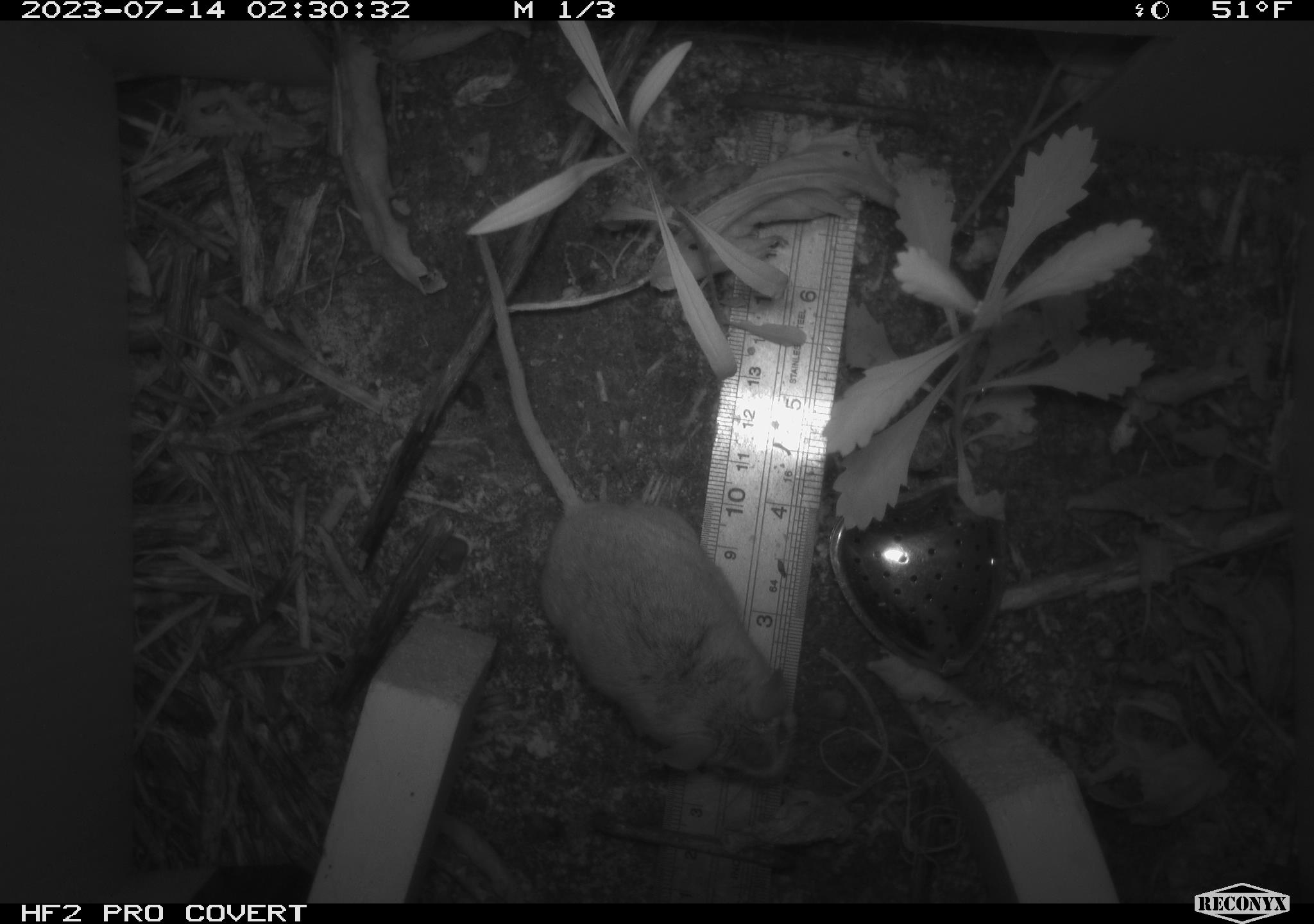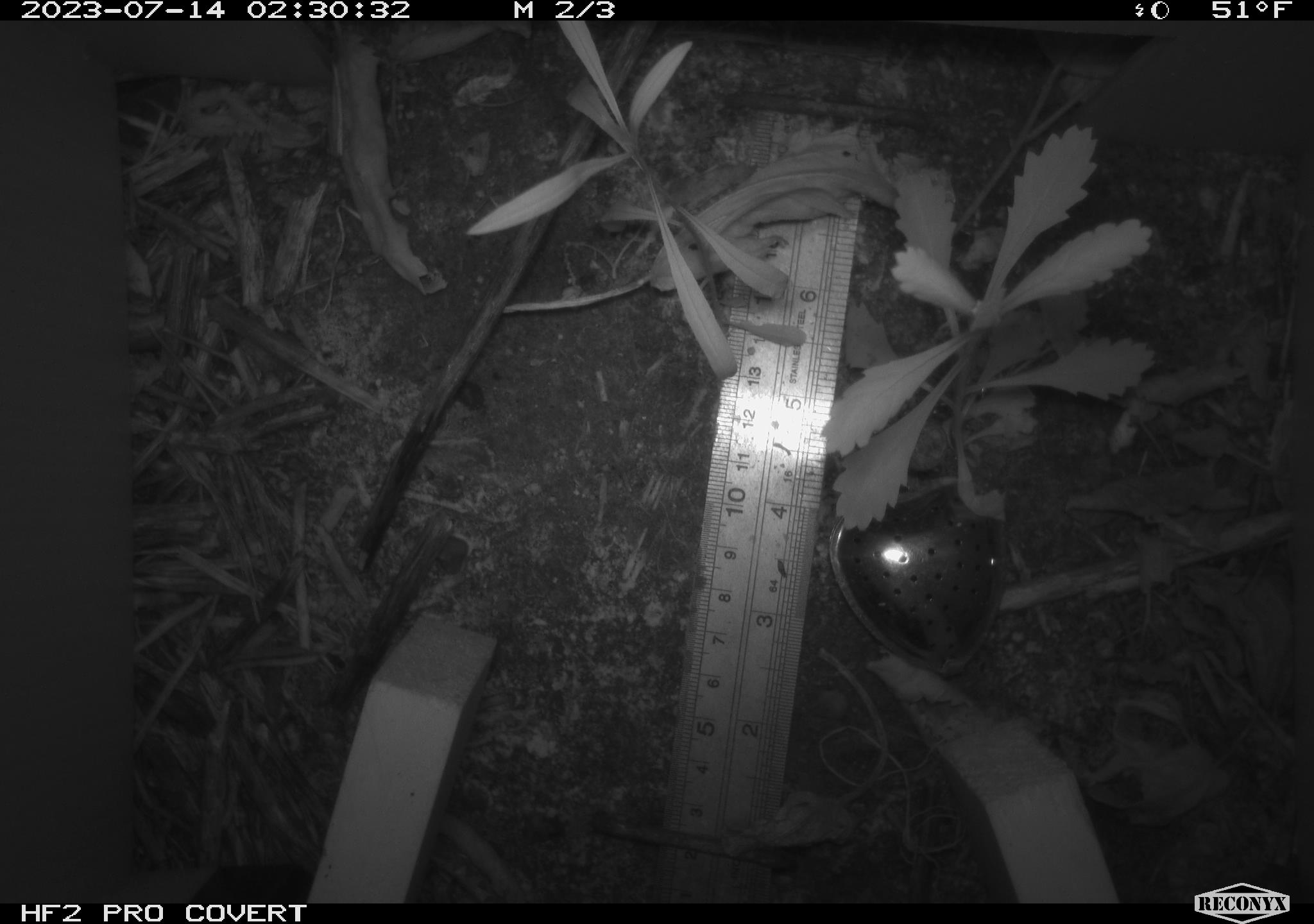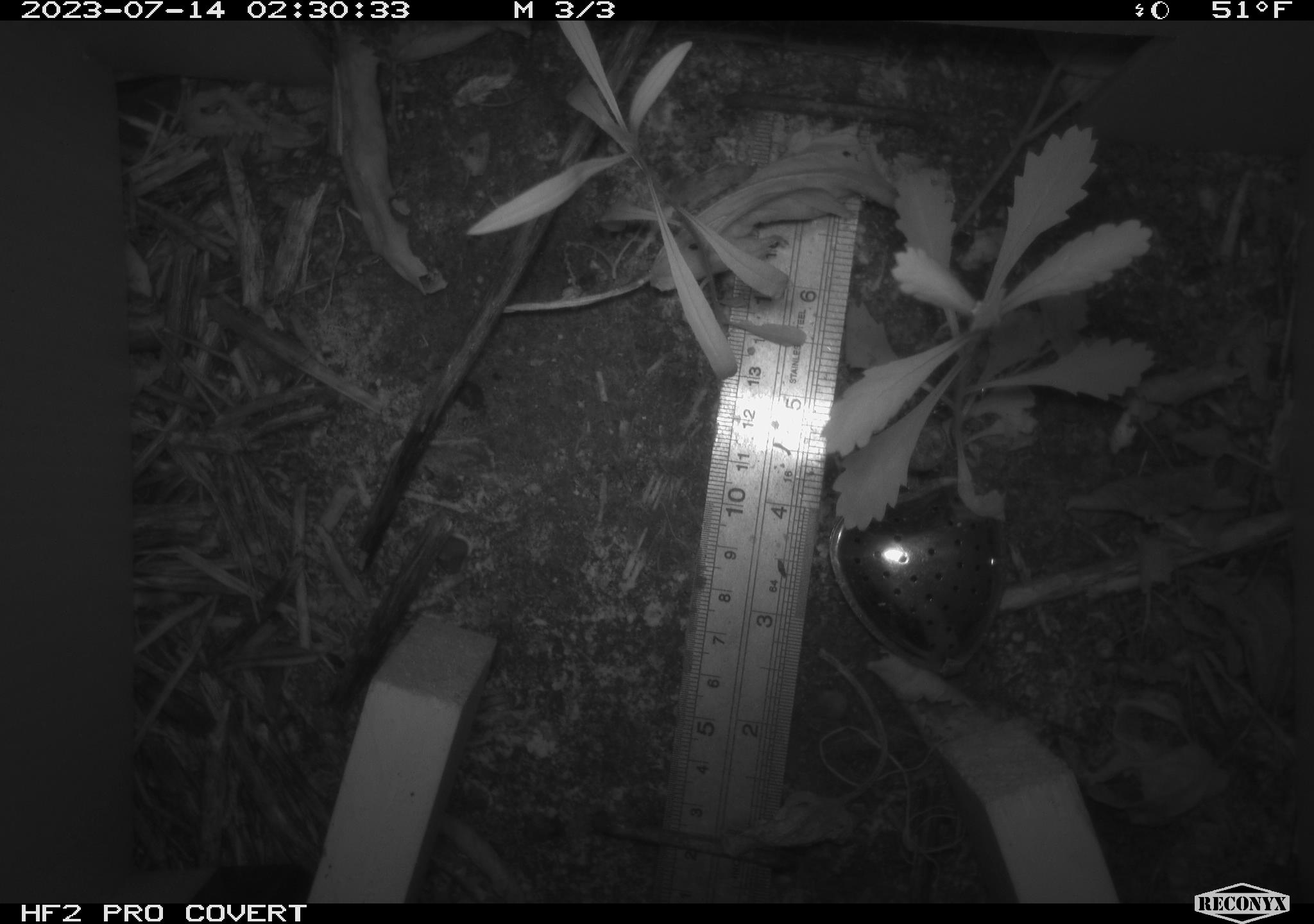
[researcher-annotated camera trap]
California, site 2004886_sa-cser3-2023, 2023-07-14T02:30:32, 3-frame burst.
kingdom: Animalia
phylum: Chordata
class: Mammalia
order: Rodentia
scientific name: Rodentia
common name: mouse species